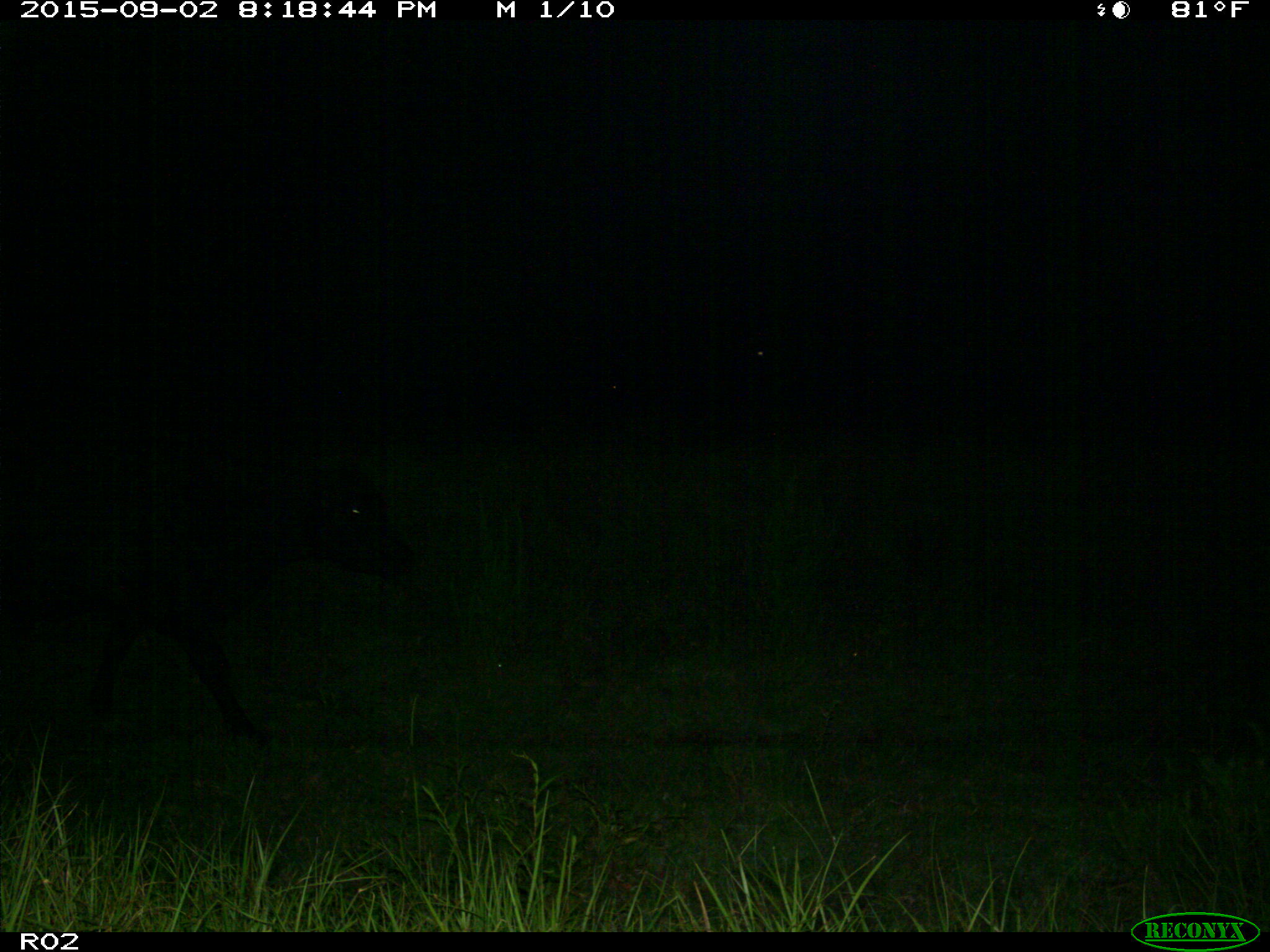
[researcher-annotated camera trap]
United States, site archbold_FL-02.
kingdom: Animalia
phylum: Chordata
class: Mammalia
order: Artiodactyla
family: Bovidae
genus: Bos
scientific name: Bos taurus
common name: domestic cow